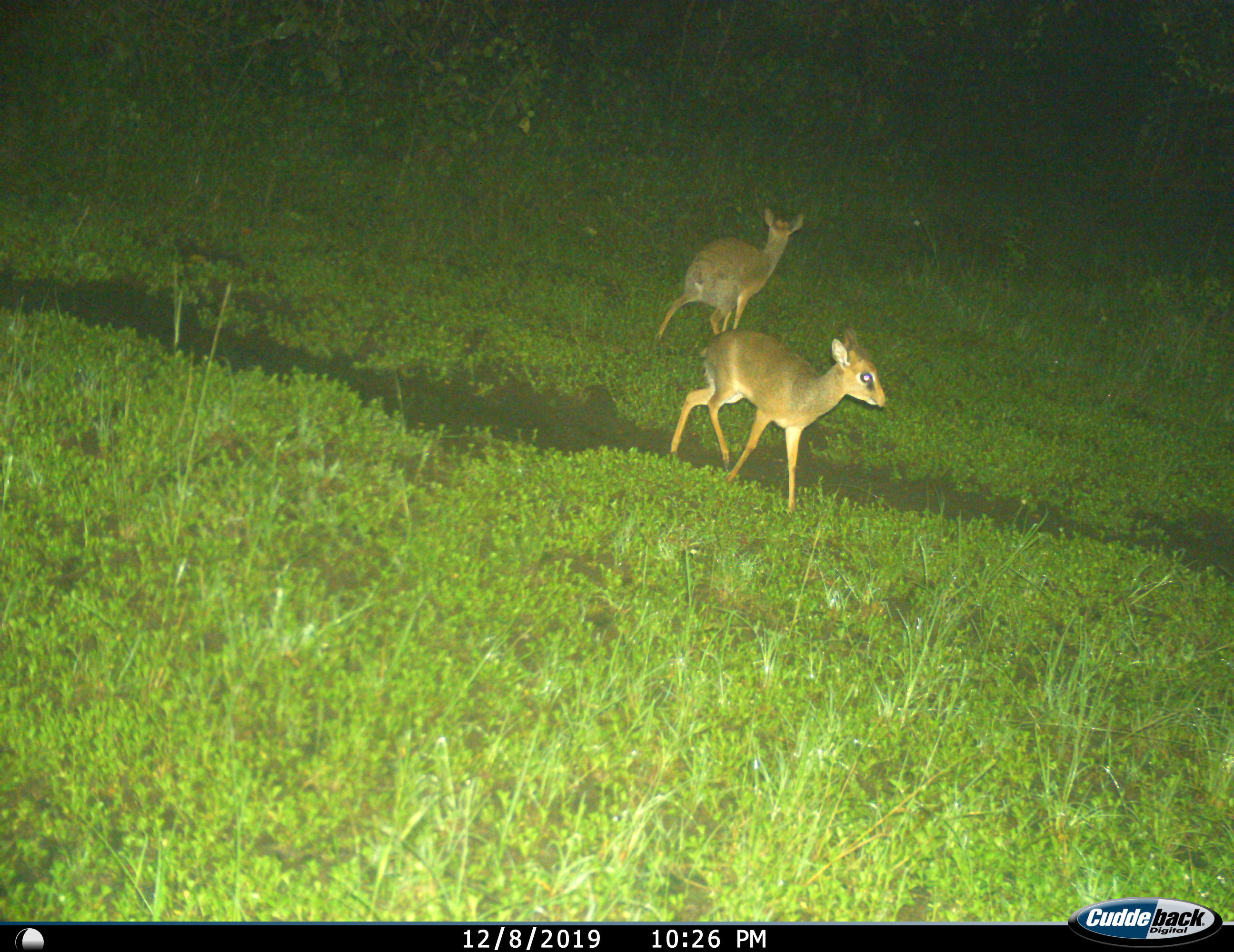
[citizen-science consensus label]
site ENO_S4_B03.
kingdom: Animalia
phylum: Chordata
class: Mammalia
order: Artiodactyla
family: Bovidae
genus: Madoqua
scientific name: Madoqua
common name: dik-dik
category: dikdik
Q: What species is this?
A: Dikdik (dik-dik) (Madoqua).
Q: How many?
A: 2.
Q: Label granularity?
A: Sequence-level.